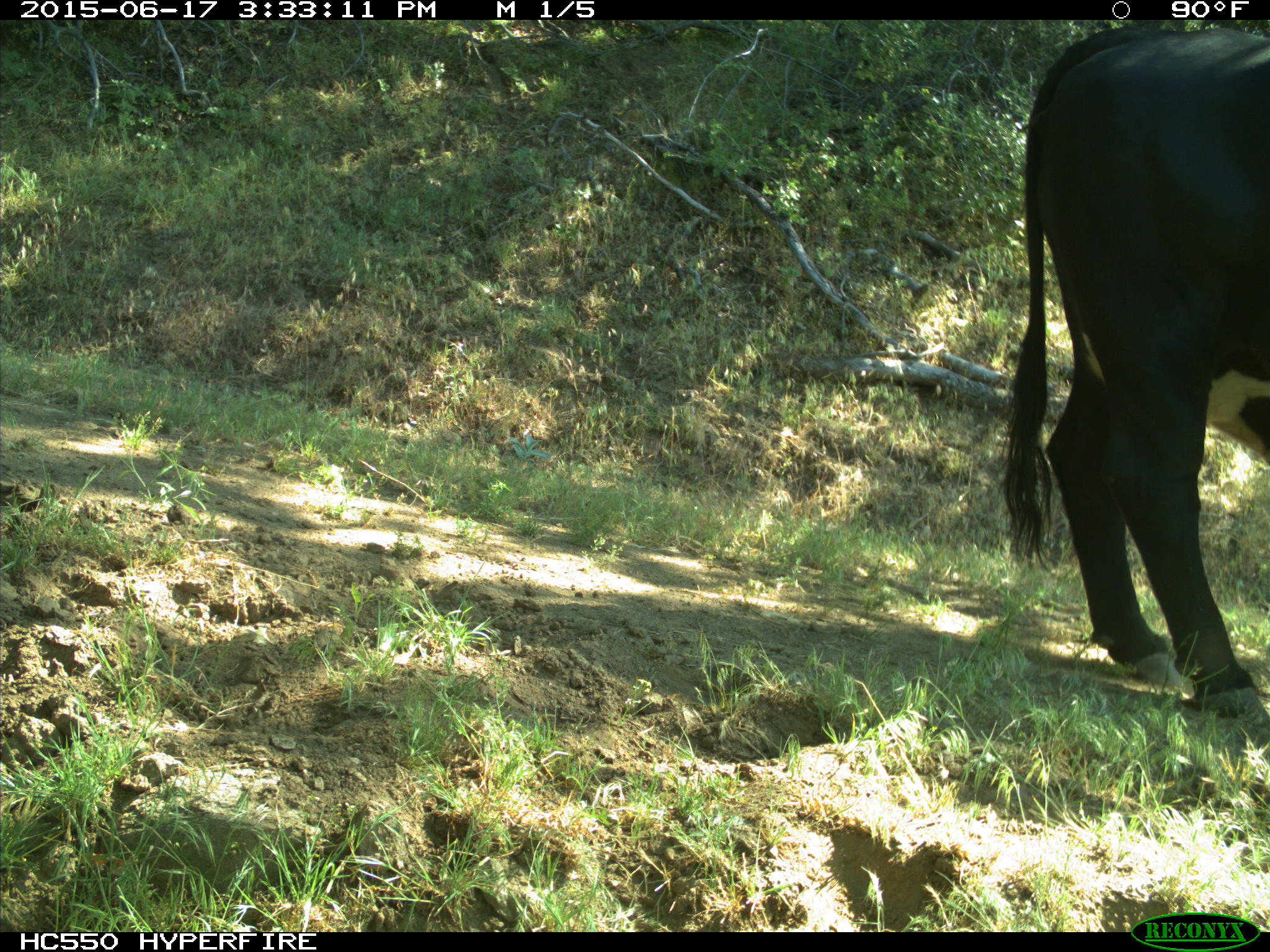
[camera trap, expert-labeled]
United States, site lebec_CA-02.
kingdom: Animalia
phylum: Chordata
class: Mammalia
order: Artiodactyla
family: Bovidae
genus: Bos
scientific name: Bos taurus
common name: domestic cow